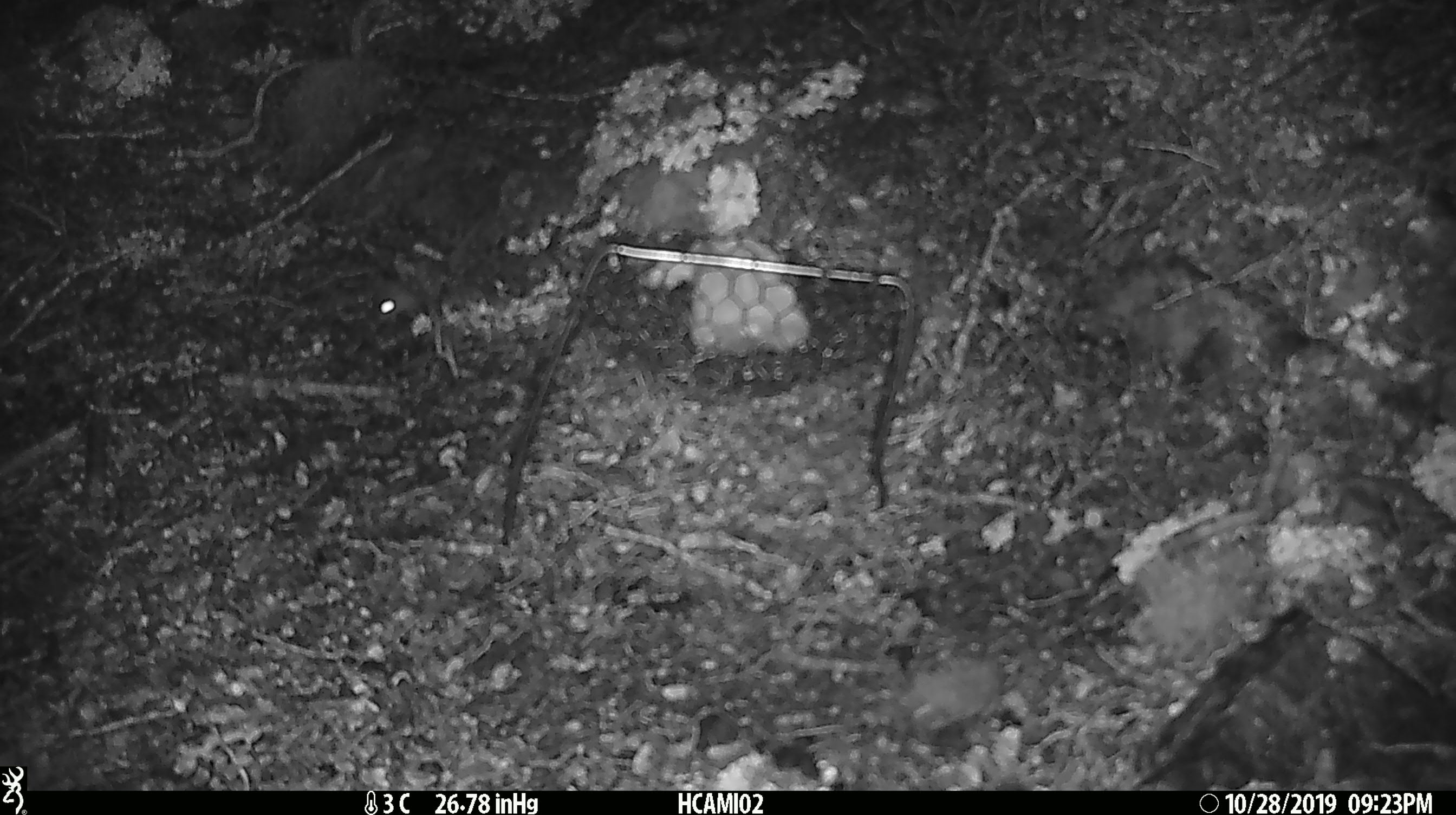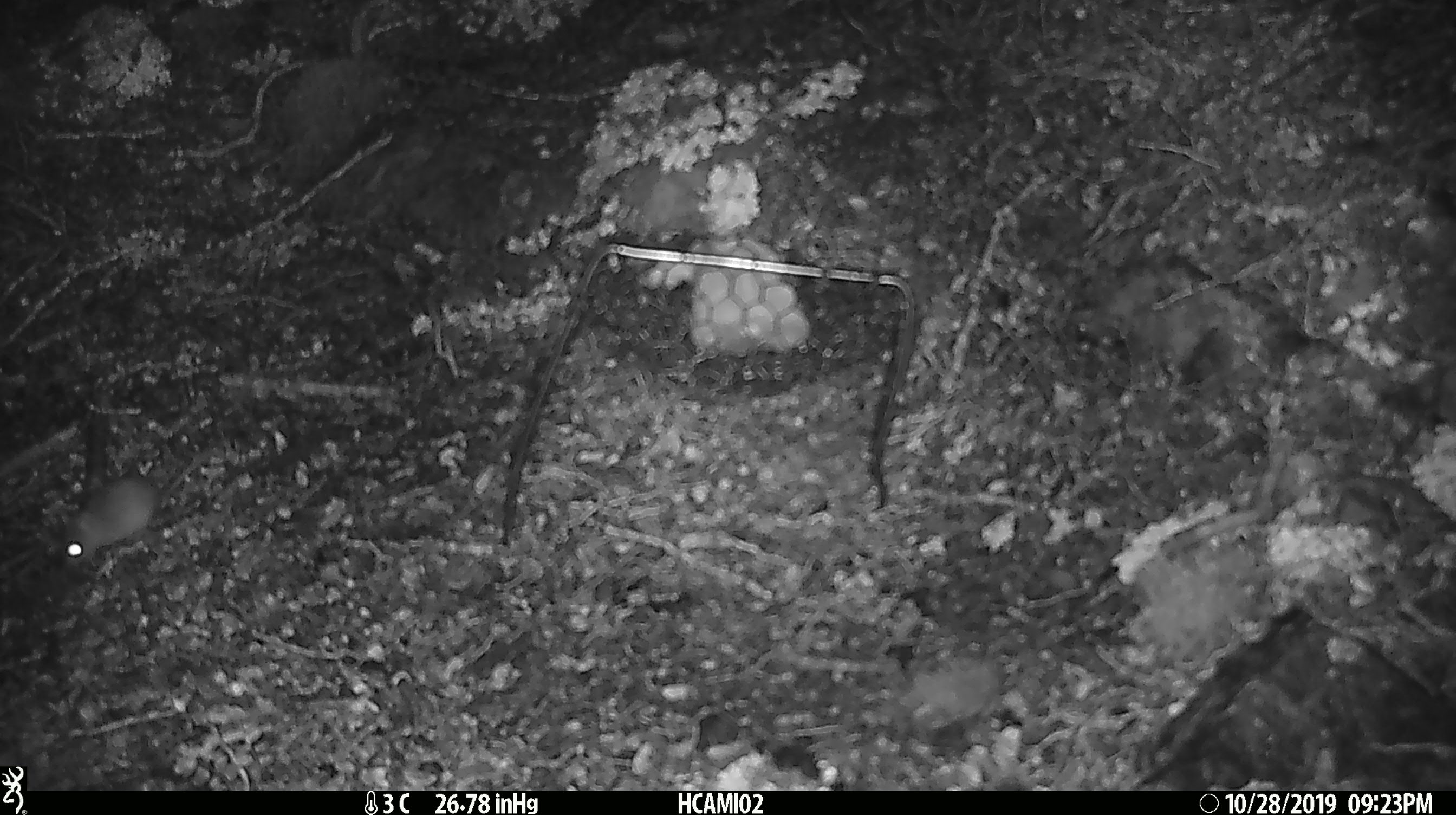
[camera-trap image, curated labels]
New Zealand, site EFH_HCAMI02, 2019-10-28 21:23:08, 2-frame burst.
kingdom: Animalia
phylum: Chordata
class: Mammalia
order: Rodentia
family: Muridae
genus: Mus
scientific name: Mus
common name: mouse